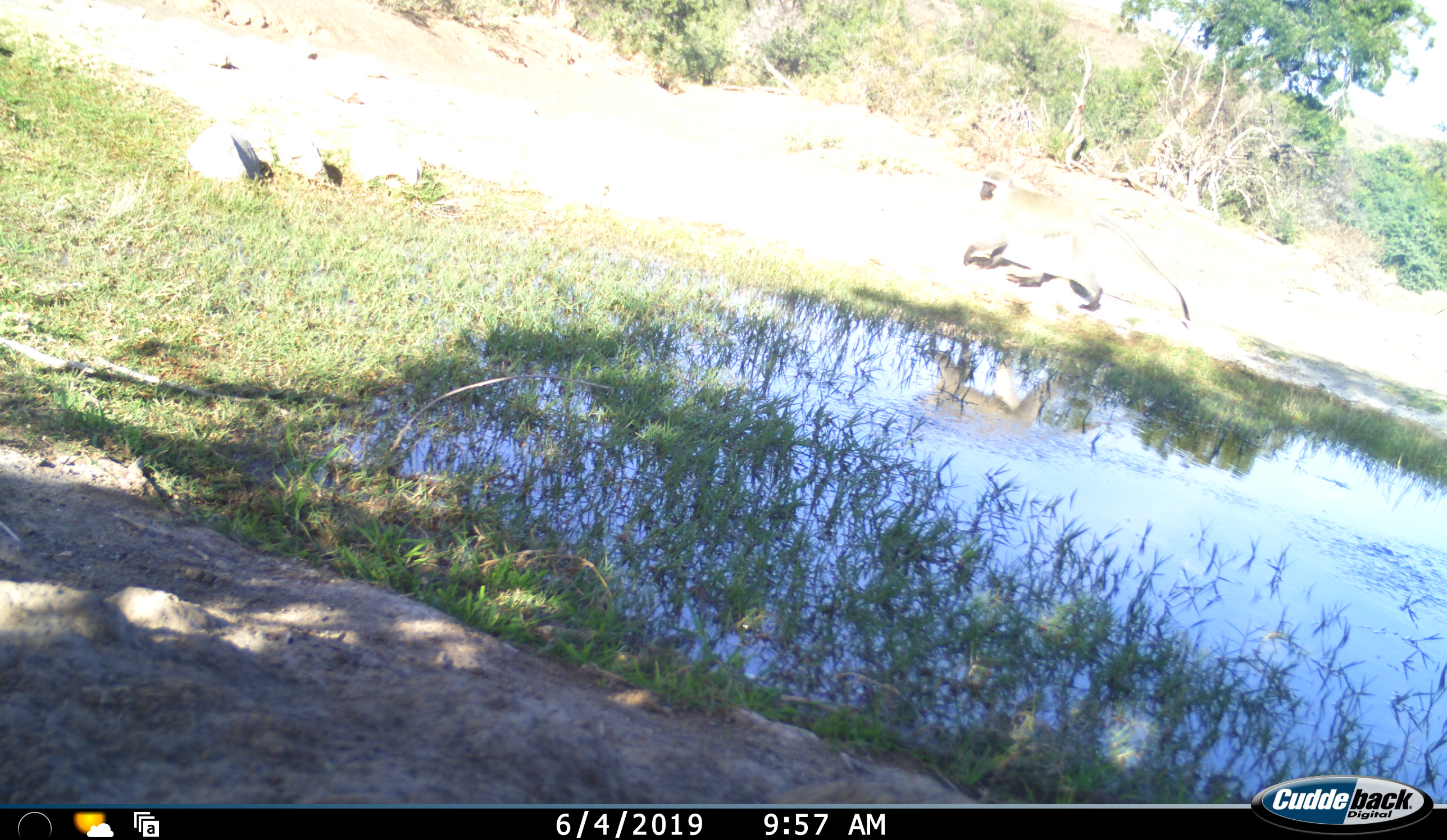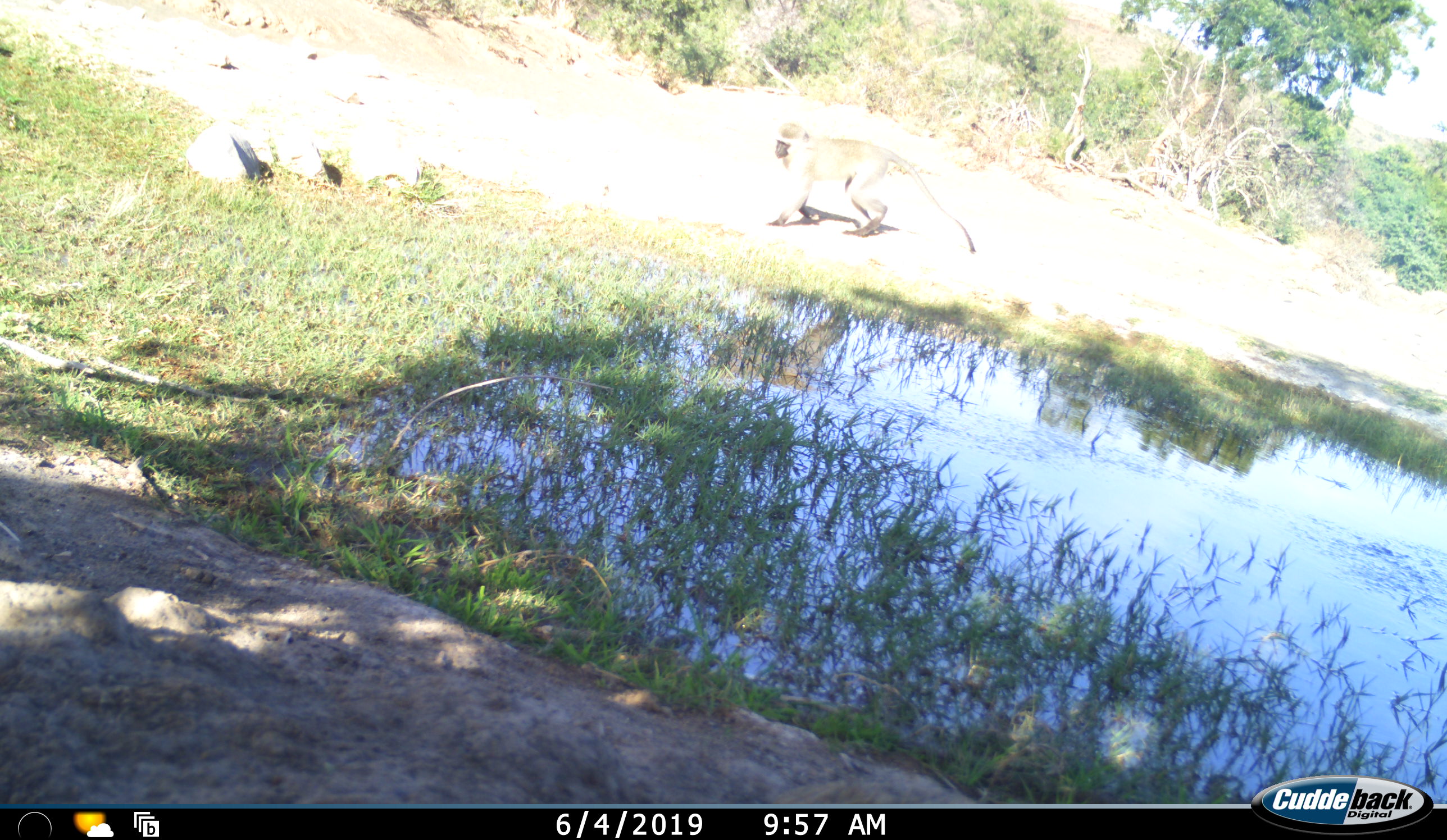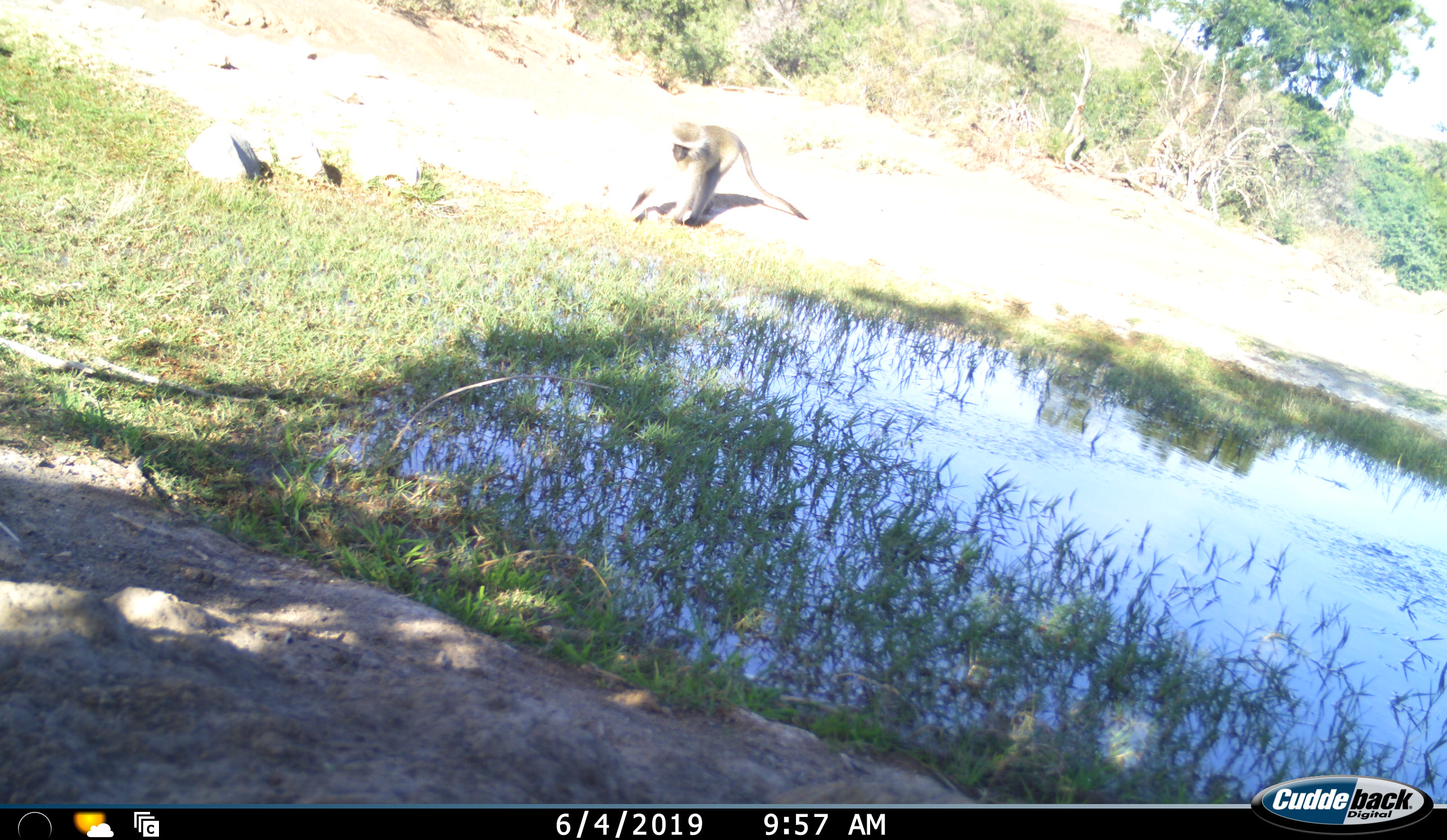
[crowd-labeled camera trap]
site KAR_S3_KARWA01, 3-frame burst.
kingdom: Animalia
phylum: Chordata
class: Mammalia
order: Primates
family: Cercopithecidae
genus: Chlorocebus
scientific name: Chlorocebus pygerythrus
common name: vervet monkey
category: monkeyvervet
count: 1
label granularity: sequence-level